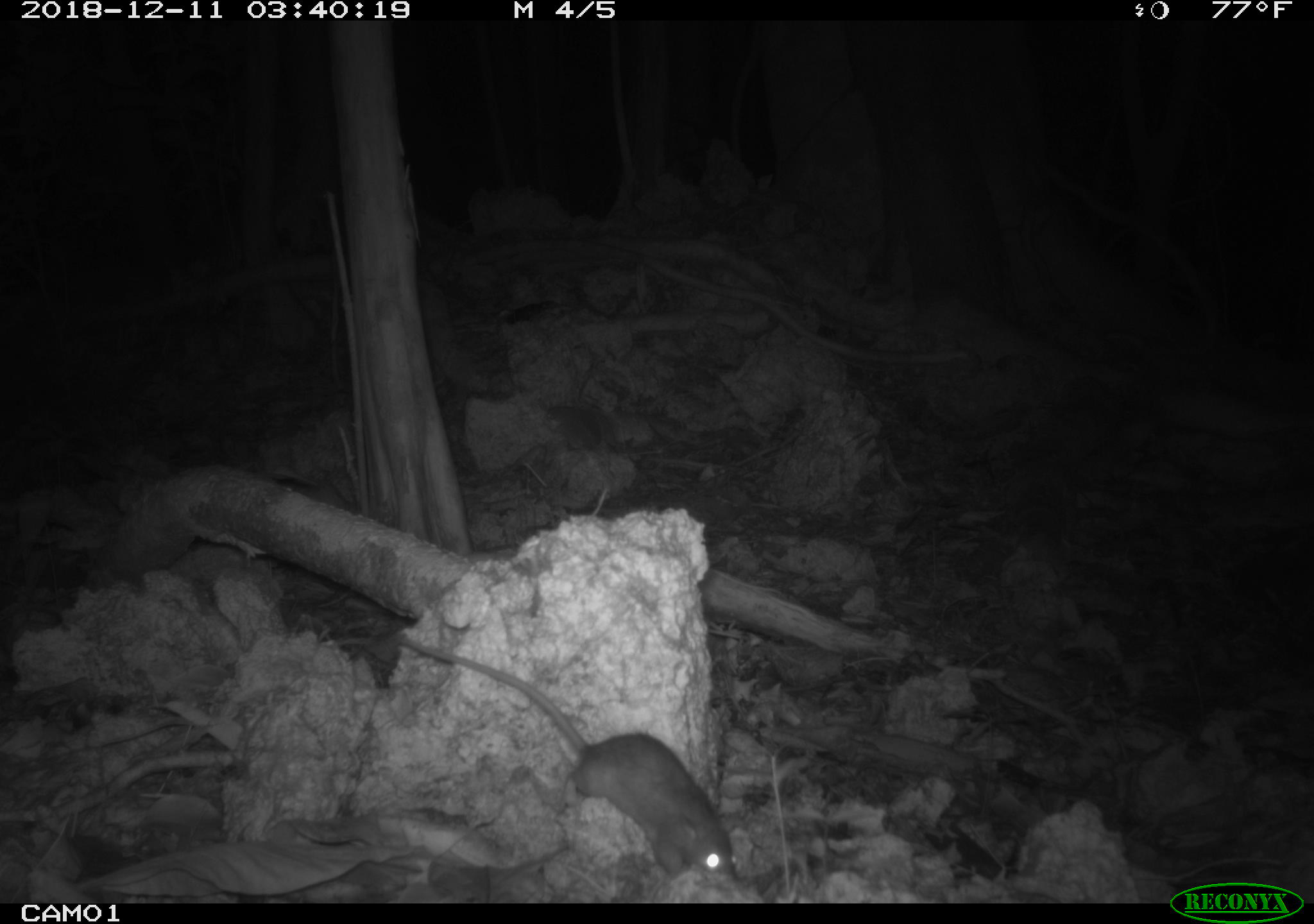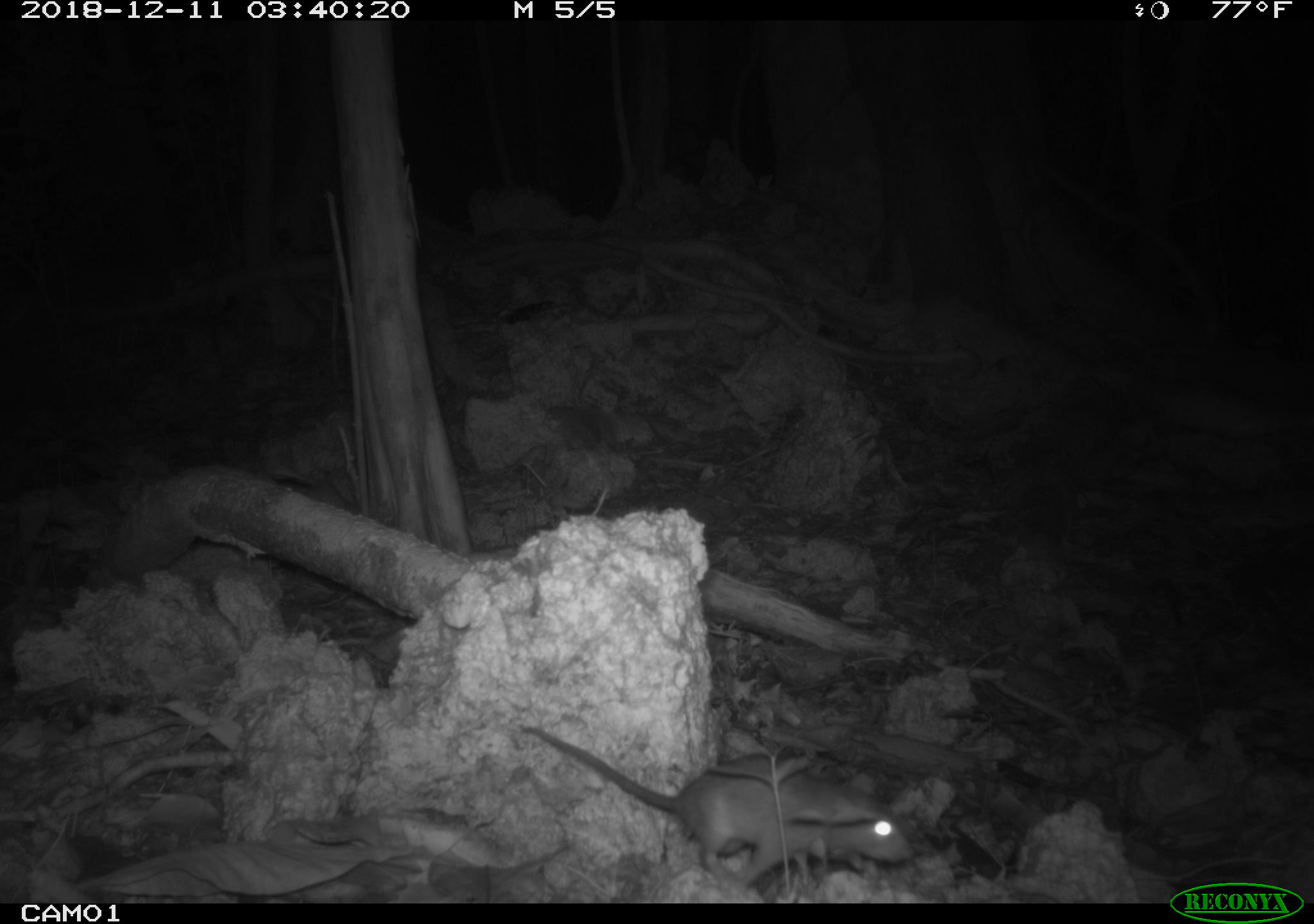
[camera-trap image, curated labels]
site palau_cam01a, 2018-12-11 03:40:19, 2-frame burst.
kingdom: Animalia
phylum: Chordata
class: Mammalia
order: Rodentia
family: Muridae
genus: Rattus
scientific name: Rattus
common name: rat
Rat (Rattus).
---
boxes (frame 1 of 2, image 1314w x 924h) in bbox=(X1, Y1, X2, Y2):
rat: bbox=(368, 619, 736, 889)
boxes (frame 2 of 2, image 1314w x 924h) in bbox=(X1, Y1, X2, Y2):
rat: bbox=(506, 709, 923, 901)